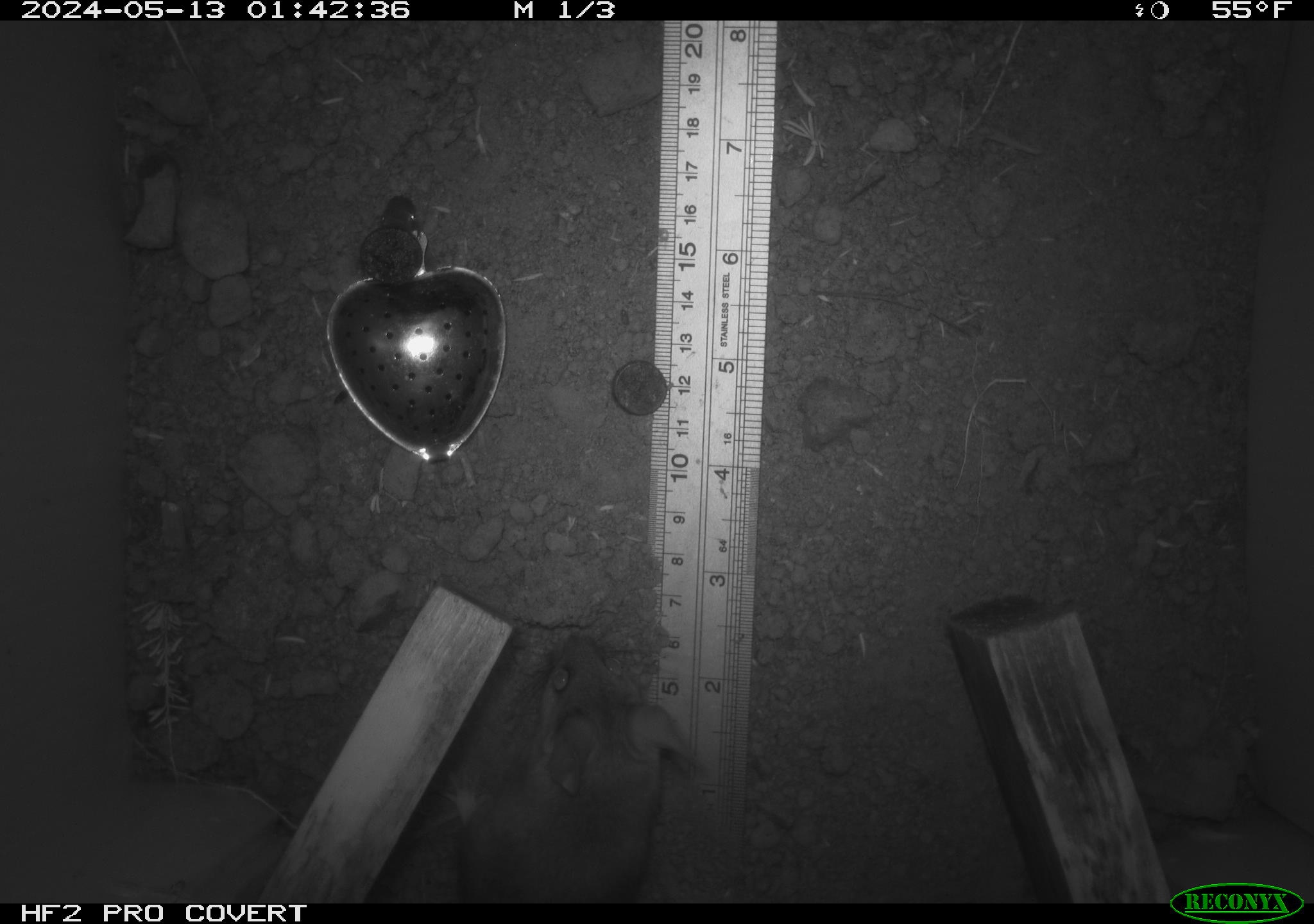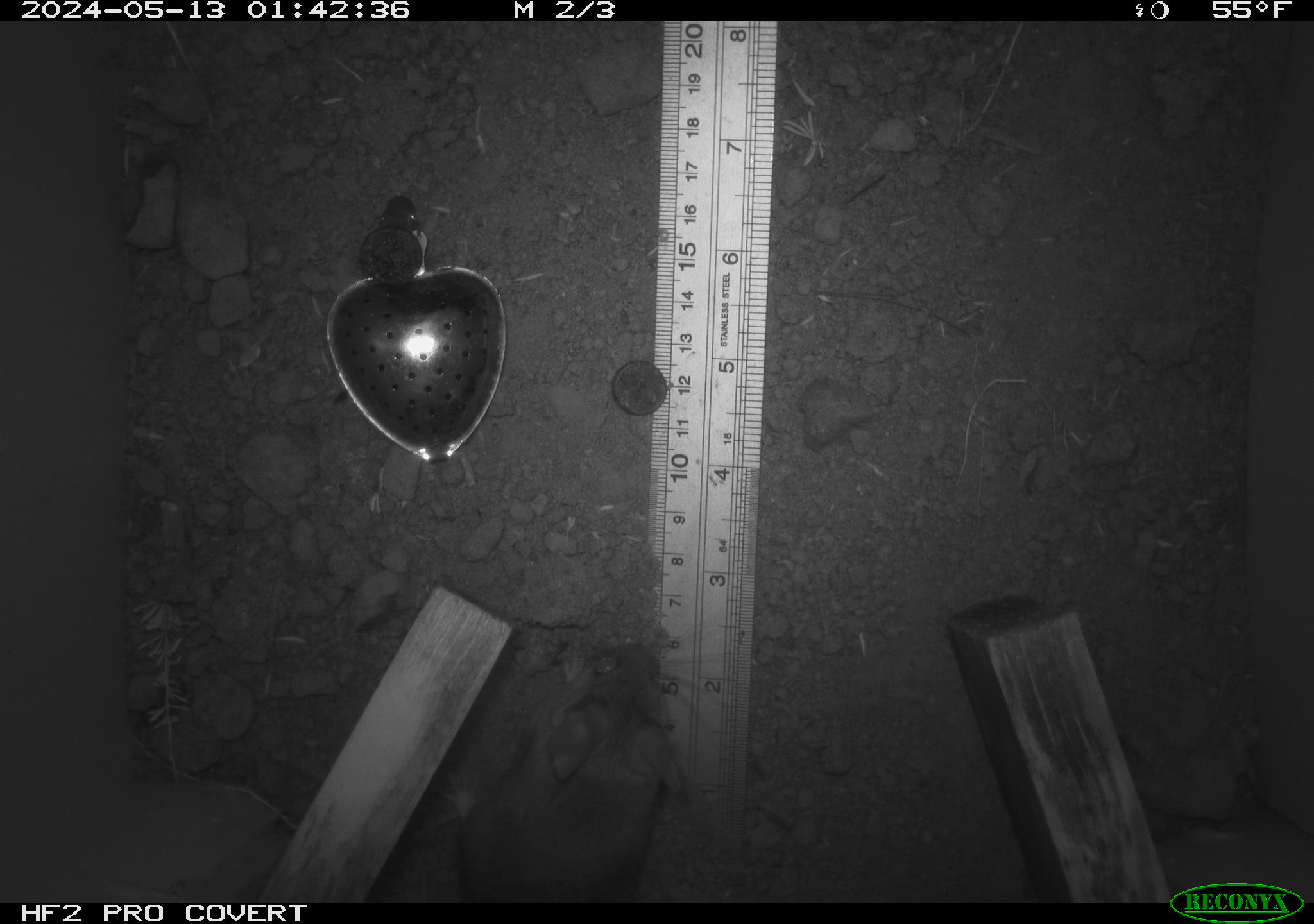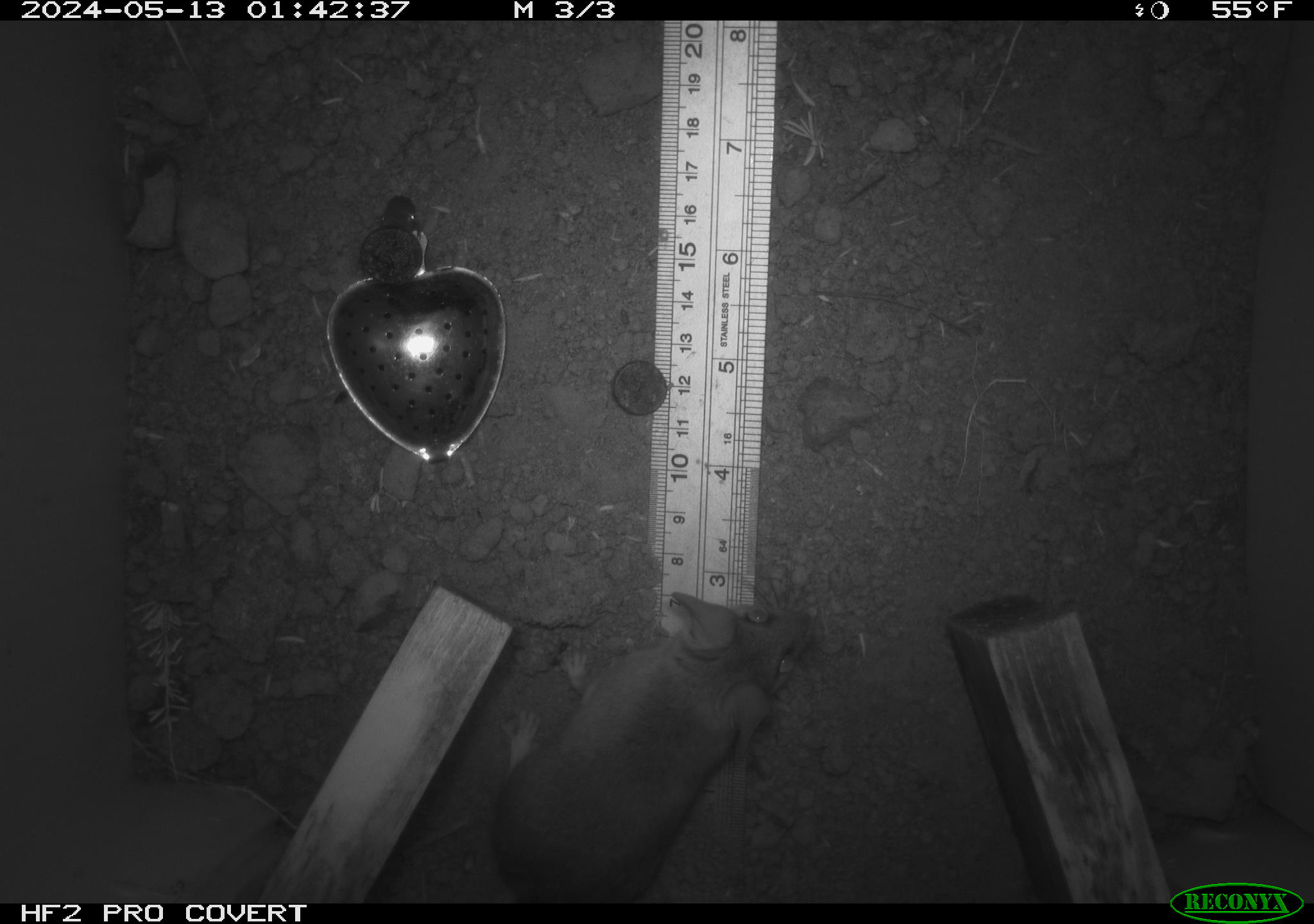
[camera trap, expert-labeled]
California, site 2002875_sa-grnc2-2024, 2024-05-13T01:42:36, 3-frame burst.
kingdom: Animalia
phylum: Chordata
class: Mammalia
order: Rodentia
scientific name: Rodentia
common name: rodent